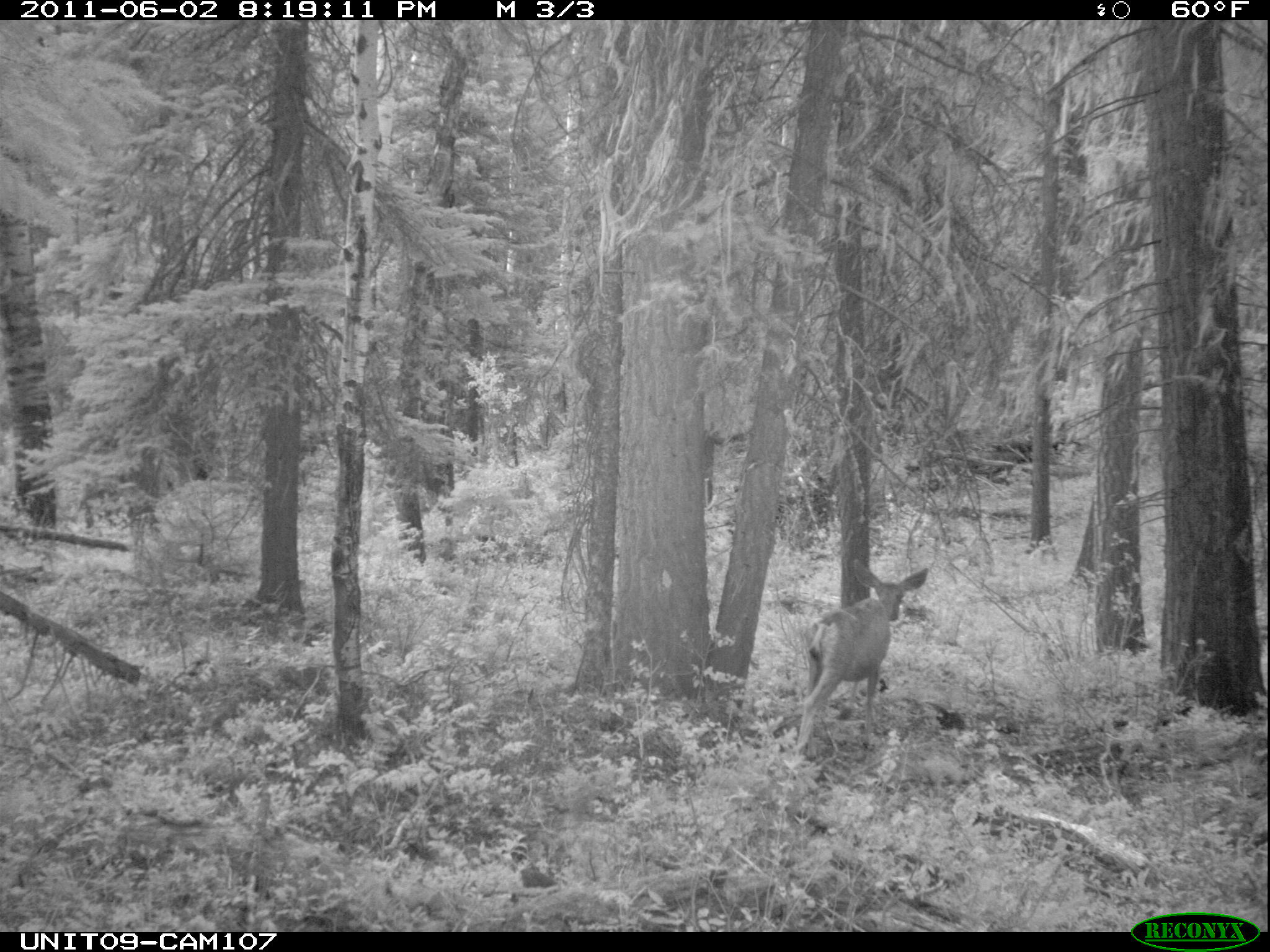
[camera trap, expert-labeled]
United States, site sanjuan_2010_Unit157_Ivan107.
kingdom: Animalia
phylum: Chordata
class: Mammalia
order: Artiodactyla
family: Cervidae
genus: Odocoileus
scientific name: Odocoileus hemionus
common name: mule deer